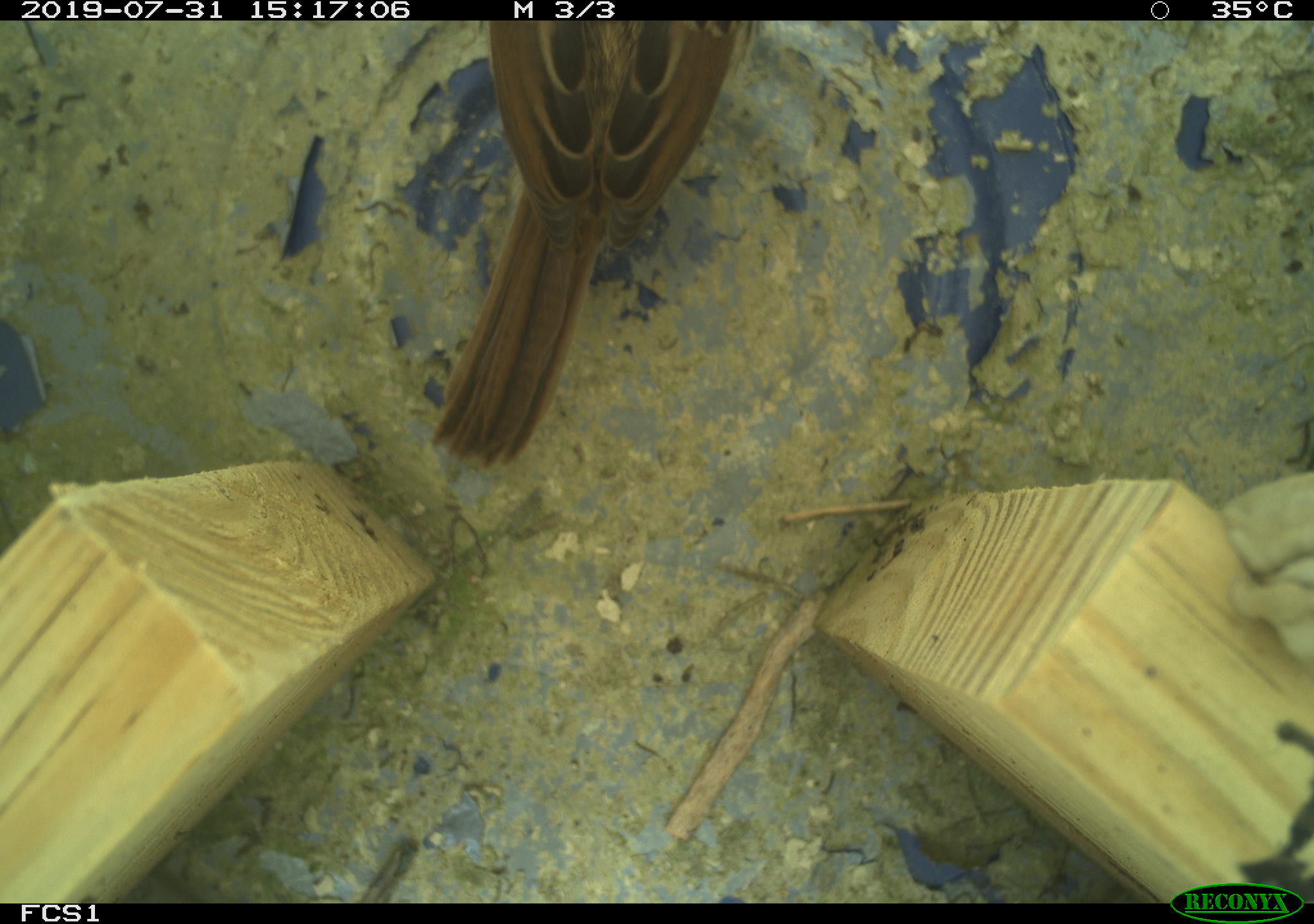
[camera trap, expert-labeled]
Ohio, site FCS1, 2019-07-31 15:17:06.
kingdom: Animalia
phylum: Chordata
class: Aves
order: Passeriformes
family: Passerellidae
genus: Melospiza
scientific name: Melospiza melodia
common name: song sparrow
Song sparrow (Melospiza melodia).